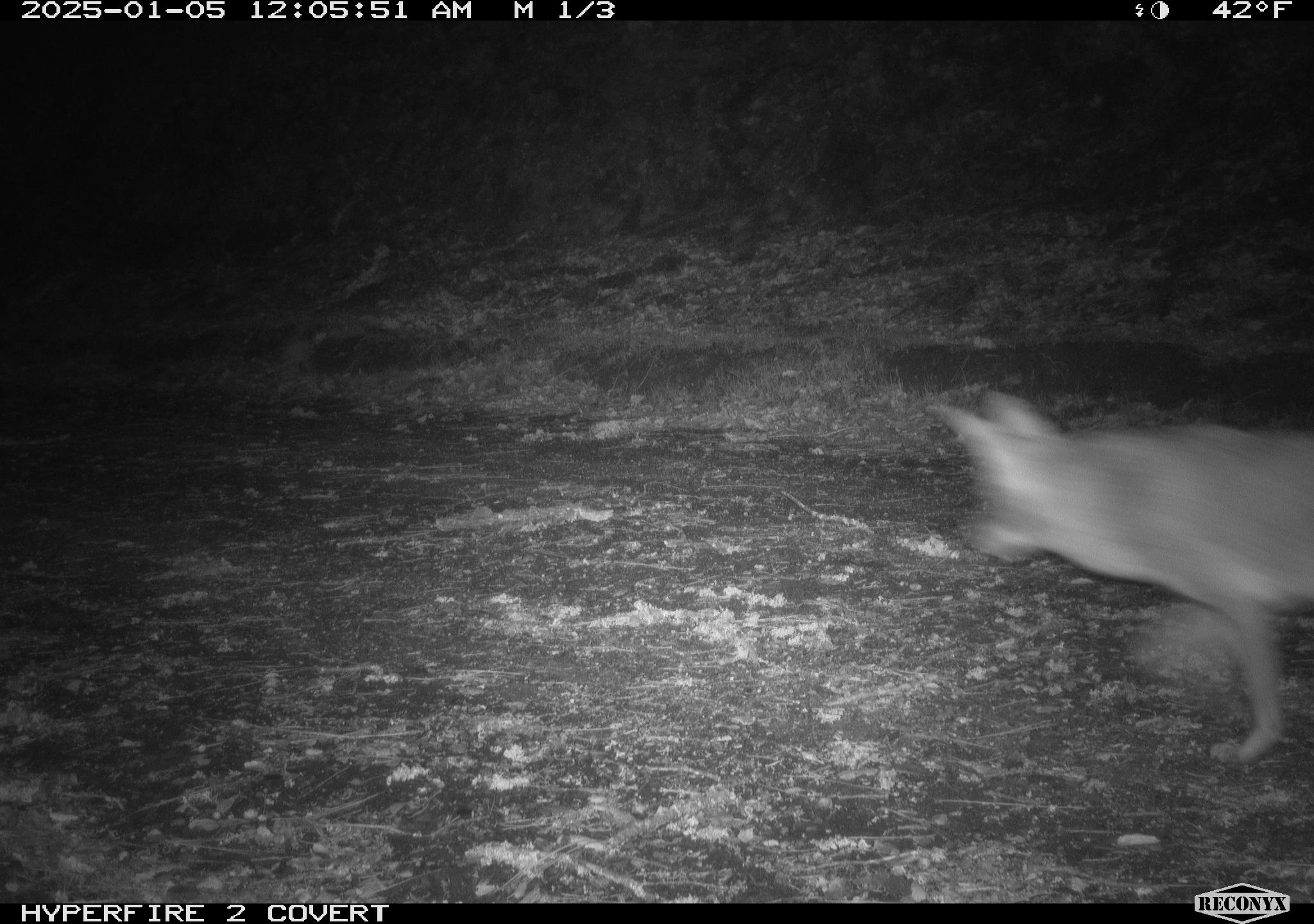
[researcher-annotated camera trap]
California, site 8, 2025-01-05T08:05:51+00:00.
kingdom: Animalia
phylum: Chordata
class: Mammalia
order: Carnivora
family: Canidae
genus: Canis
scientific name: Canis latrans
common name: coyote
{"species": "coyote (Canis latrans)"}